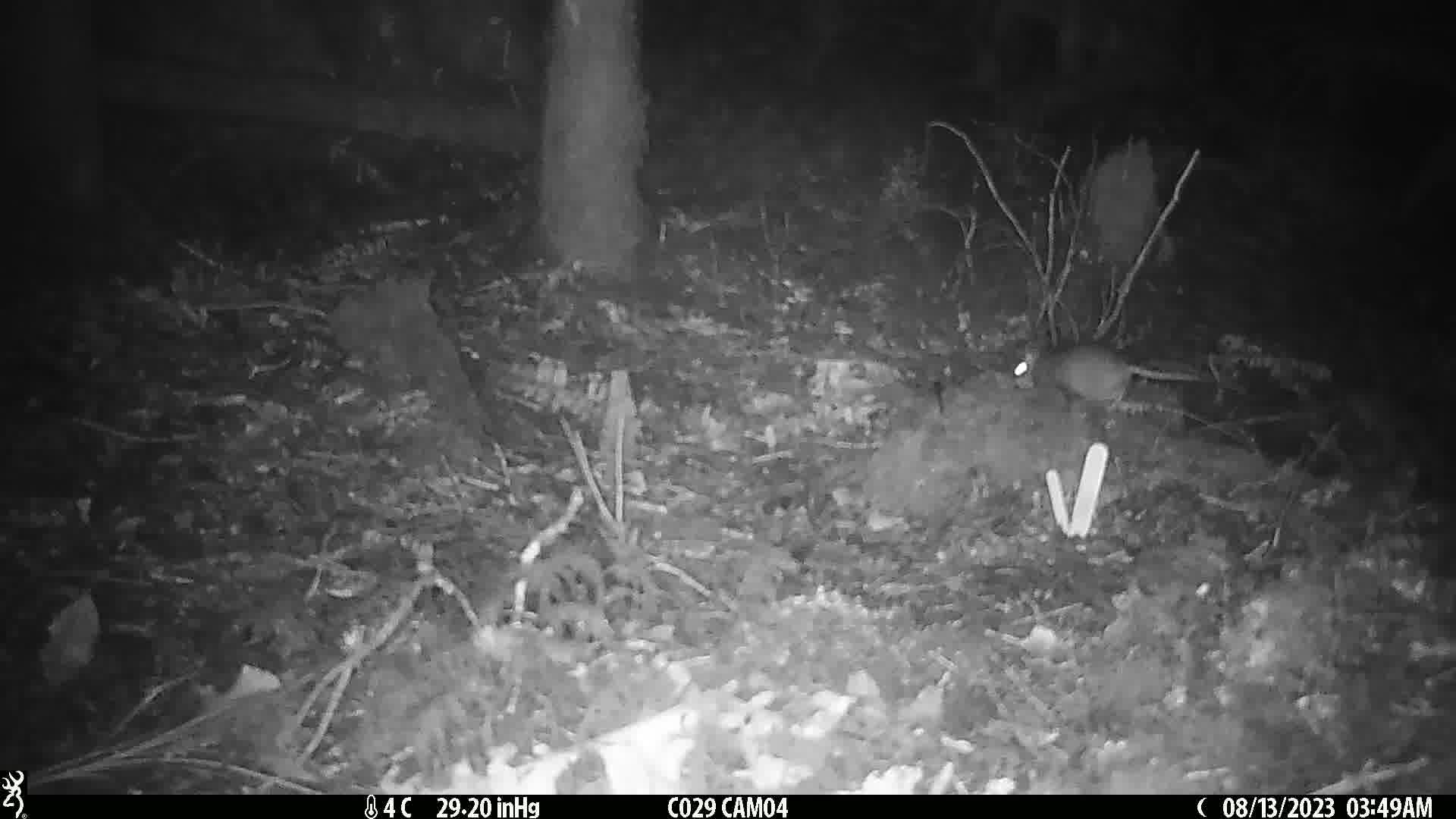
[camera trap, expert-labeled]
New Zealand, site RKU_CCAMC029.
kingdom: Animalia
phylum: Chordata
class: Mammalia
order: Rodentia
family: Muridae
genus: Rattus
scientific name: Rattus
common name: rat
Rat (Rattus).